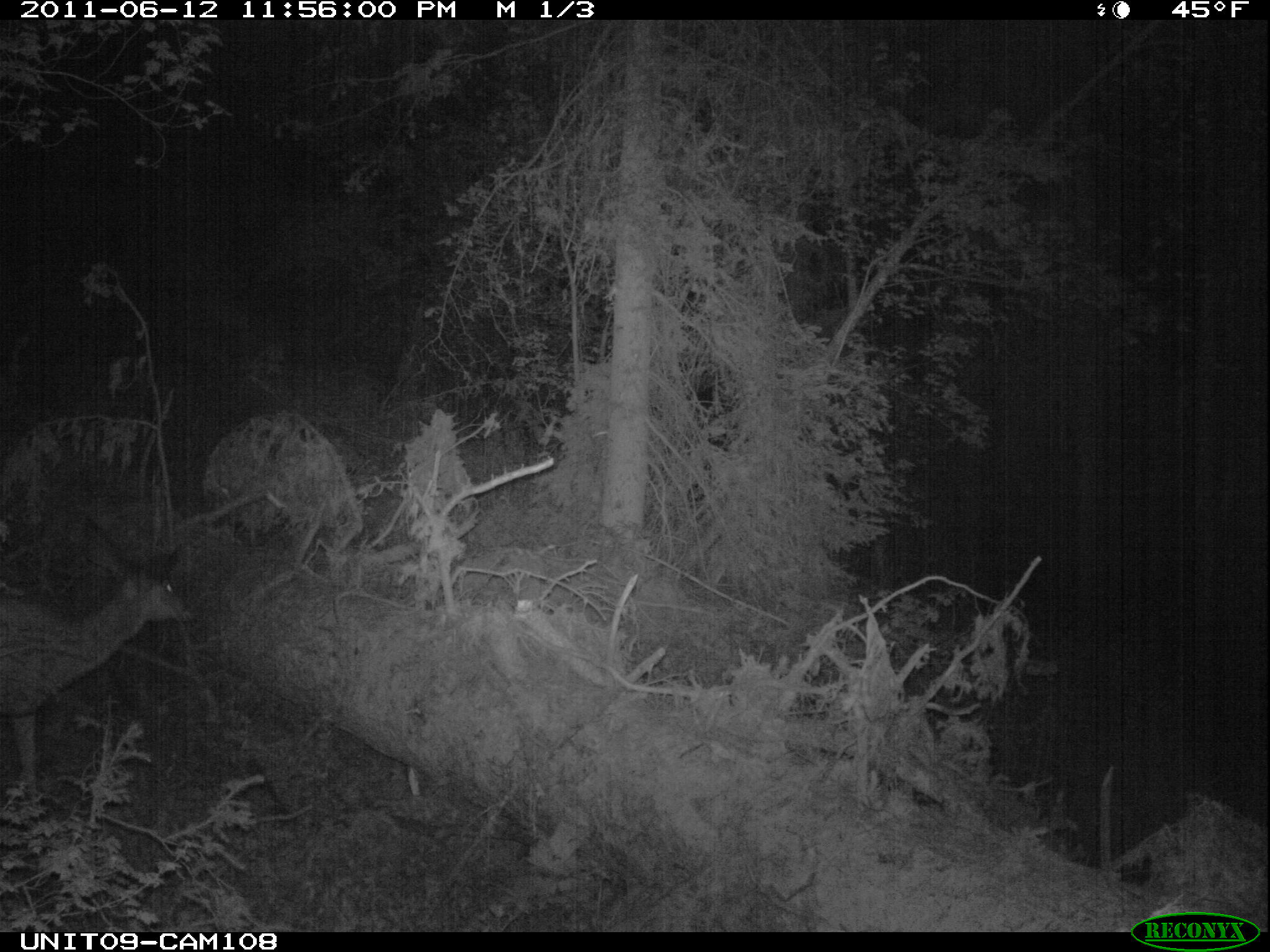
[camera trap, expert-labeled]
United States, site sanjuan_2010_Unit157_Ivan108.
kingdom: Animalia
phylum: Chordata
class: Mammalia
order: Artiodactyla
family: Cervidae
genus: Odocoileus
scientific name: Odocoileus hemionus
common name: mule deer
Odocoileus hemionus (mule deer).